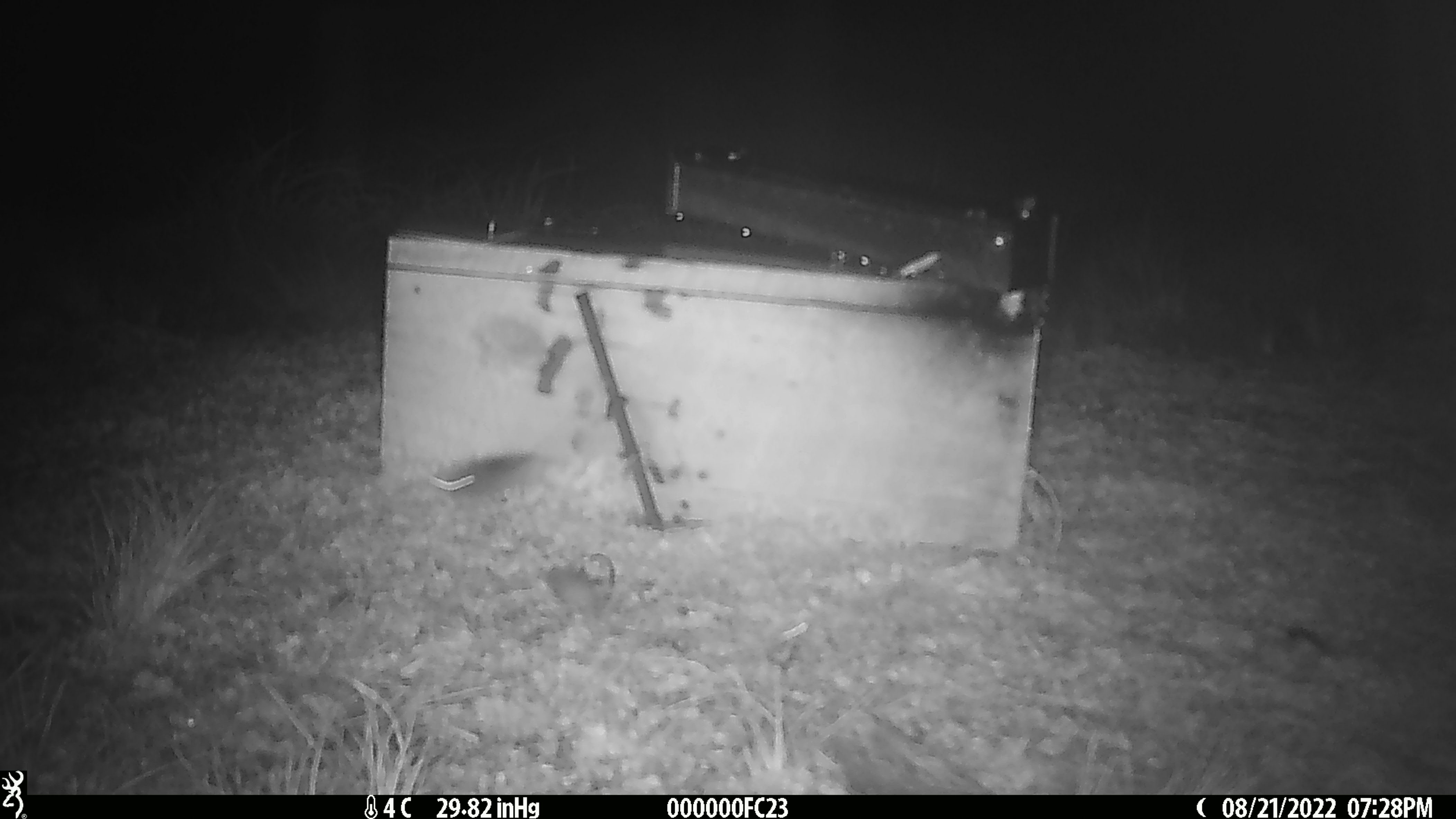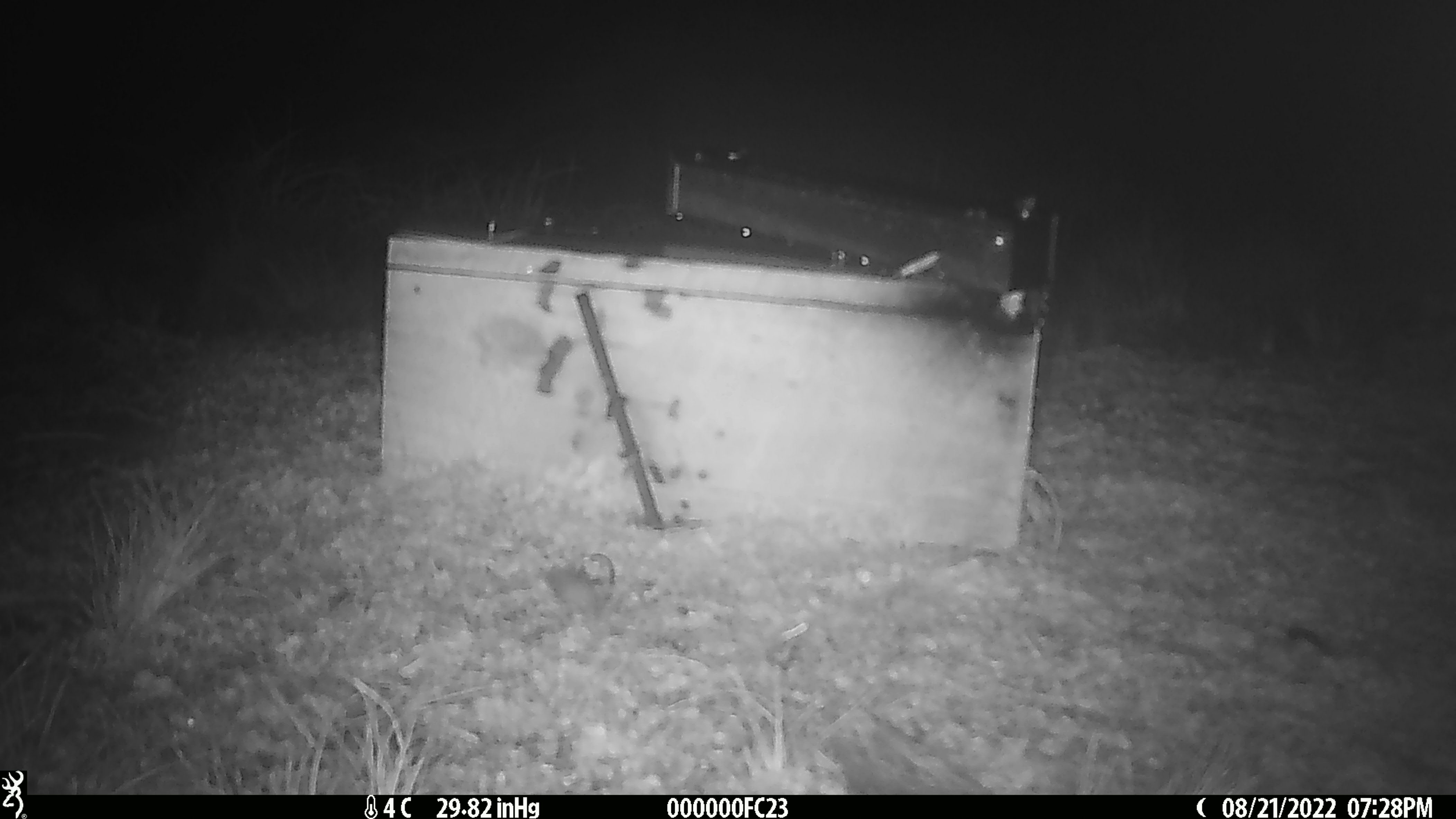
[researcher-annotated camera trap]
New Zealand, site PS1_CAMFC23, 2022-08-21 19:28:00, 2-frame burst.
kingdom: Animalia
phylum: Chordata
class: Mammalia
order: Rodentia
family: Muridae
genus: Mus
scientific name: Mus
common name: mouse